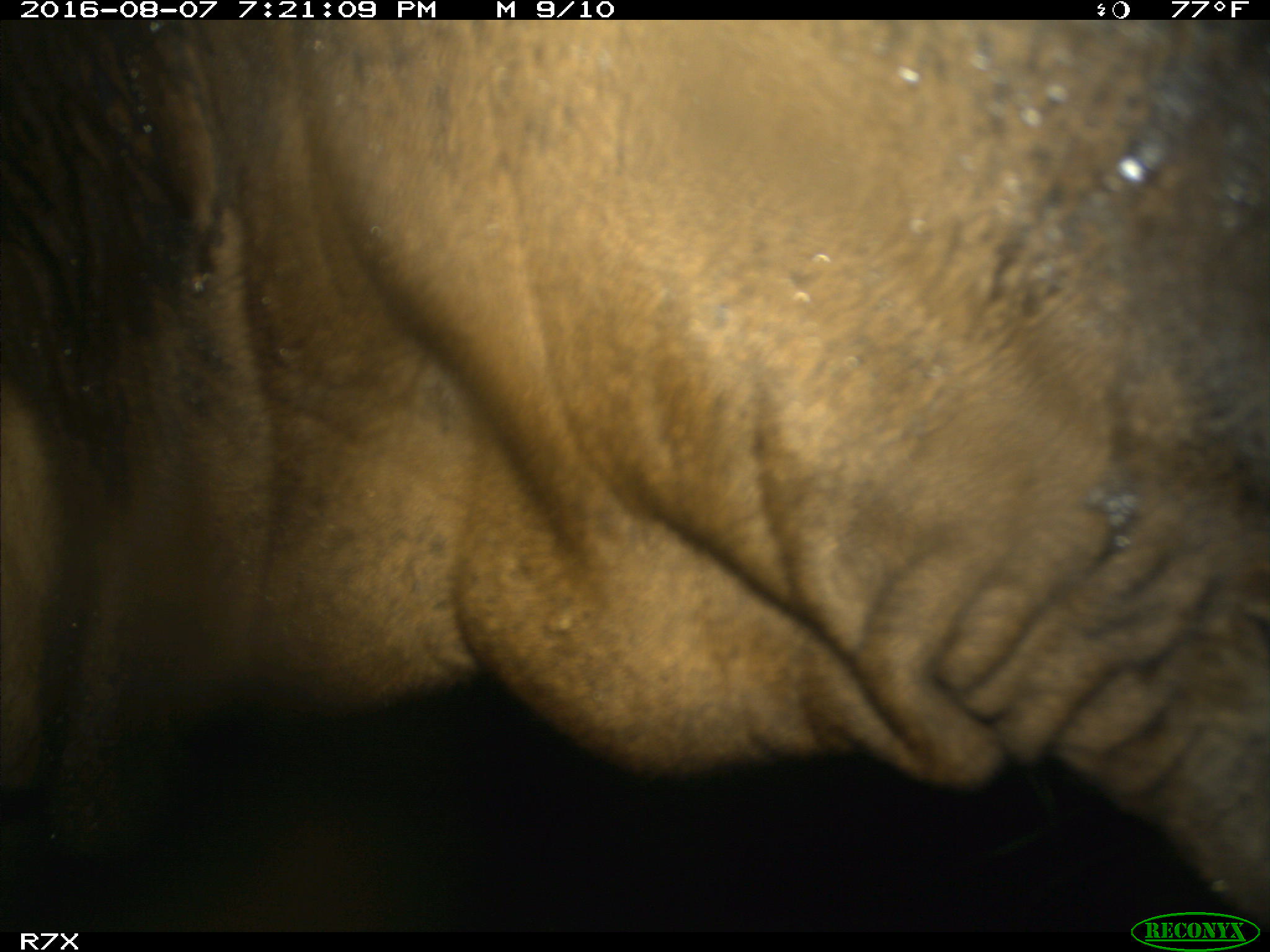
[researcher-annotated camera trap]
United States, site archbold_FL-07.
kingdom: Animalia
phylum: Chordata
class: Mammalia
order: Artiodactyla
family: Bovidae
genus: Bos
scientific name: Bos taurus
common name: domestic cow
Bos taurus (domestic cow).